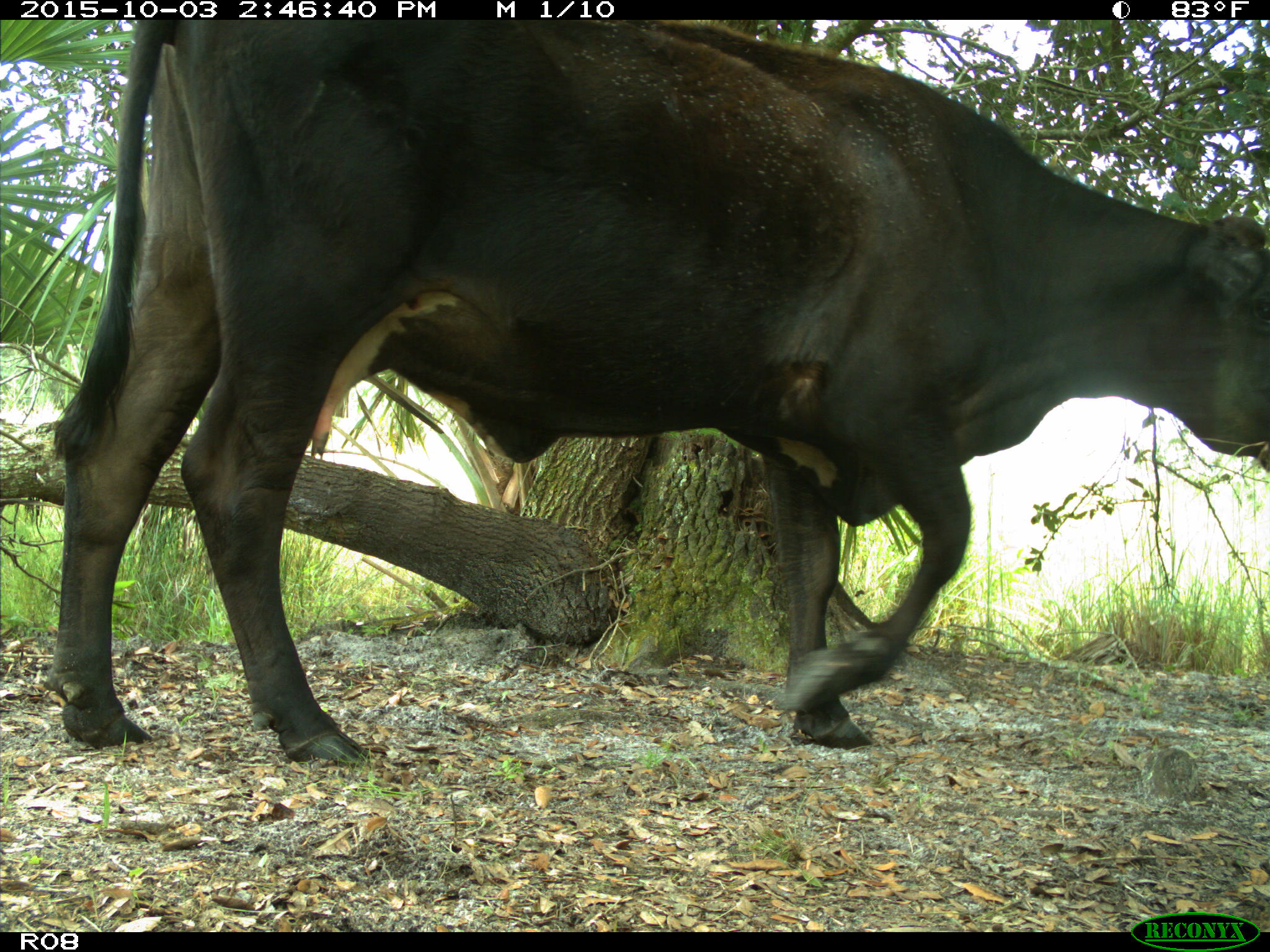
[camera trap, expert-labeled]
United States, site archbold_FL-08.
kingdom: Animalia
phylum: Chordata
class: Mammalia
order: Artiodactyla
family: Bovidae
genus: Bos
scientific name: Bos taurus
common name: domestic cow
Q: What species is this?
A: Bos taurus (domestic cow).